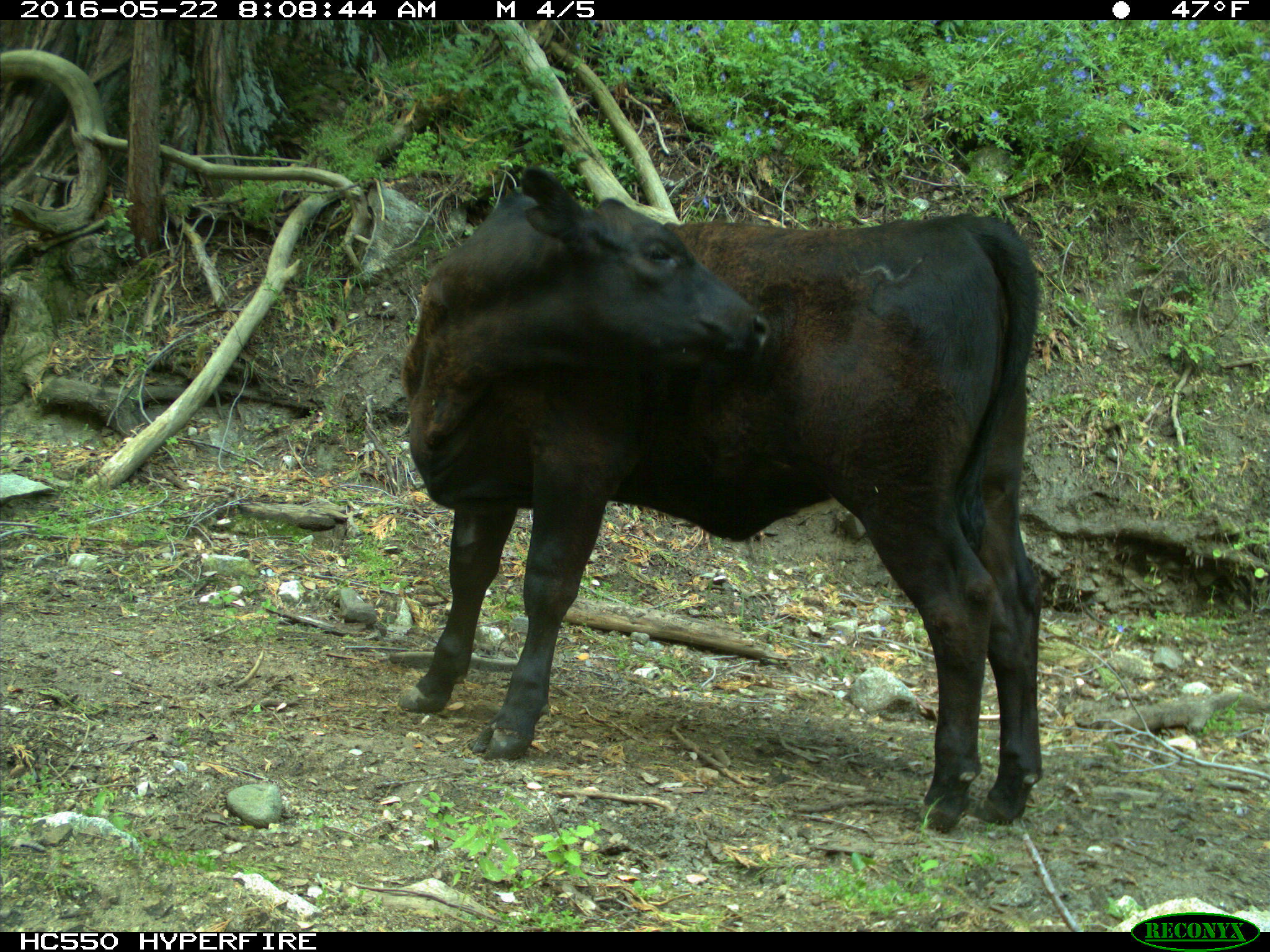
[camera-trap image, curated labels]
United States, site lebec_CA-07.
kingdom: Animalia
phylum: Chordata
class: Mammalia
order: Artiodactyla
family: Bovidae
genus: Bos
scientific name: Bos taurus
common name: domestic cow